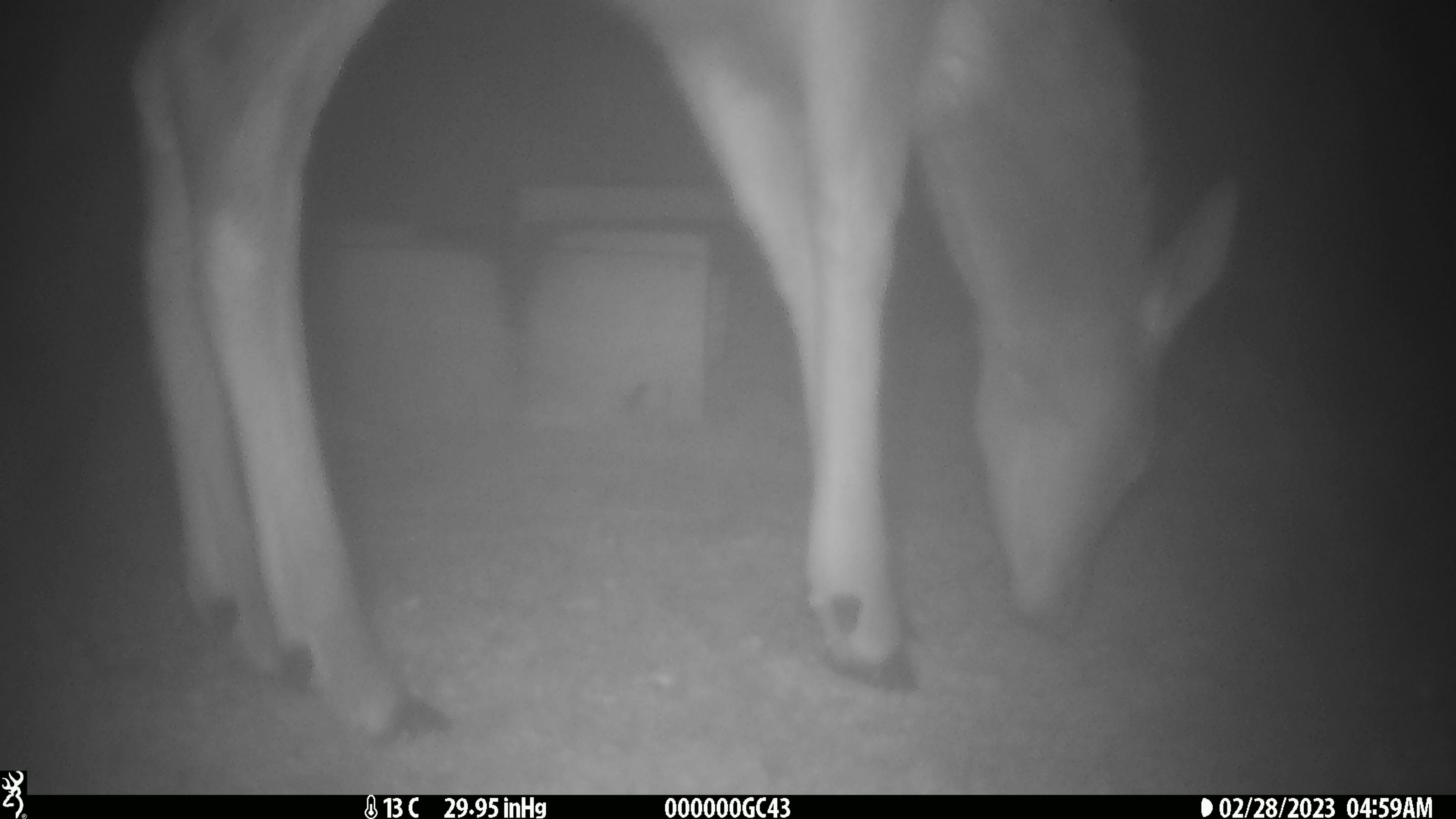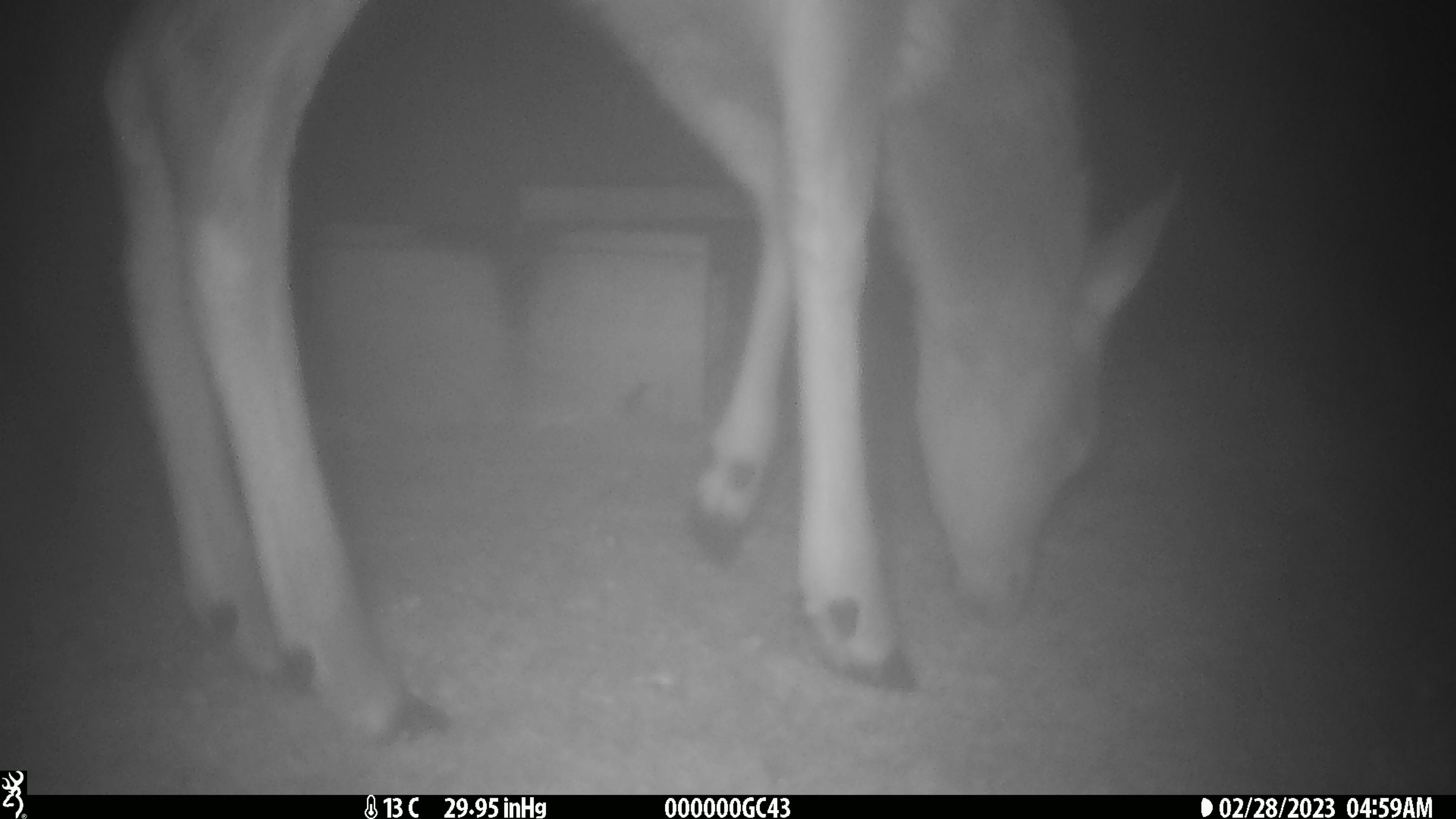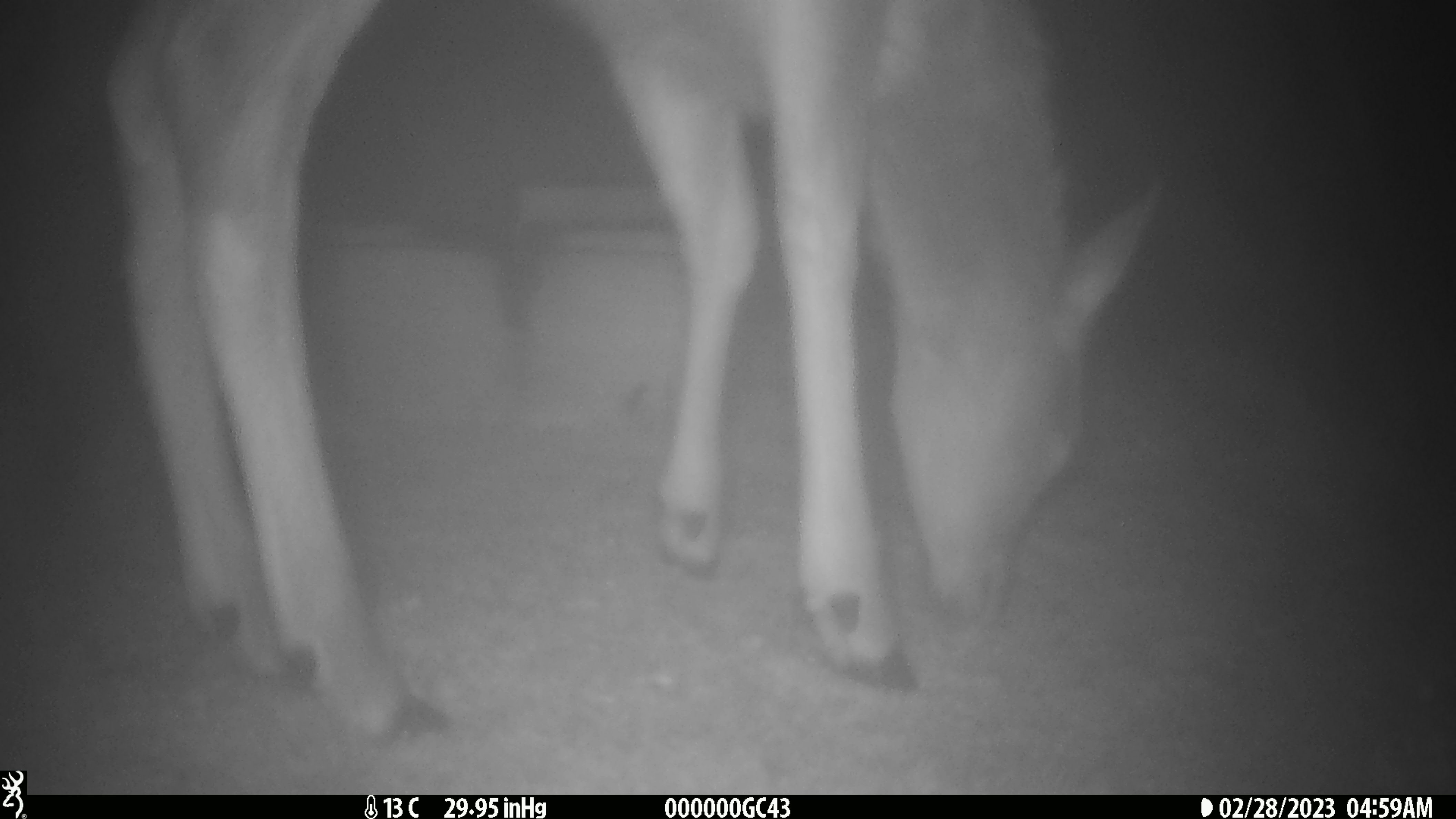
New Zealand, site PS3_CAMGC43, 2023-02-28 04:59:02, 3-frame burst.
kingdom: Animalia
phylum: Chordata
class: Mammalia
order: Artiodactyla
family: Cervidae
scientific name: Cervidae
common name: deer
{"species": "deer (Cervidae)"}